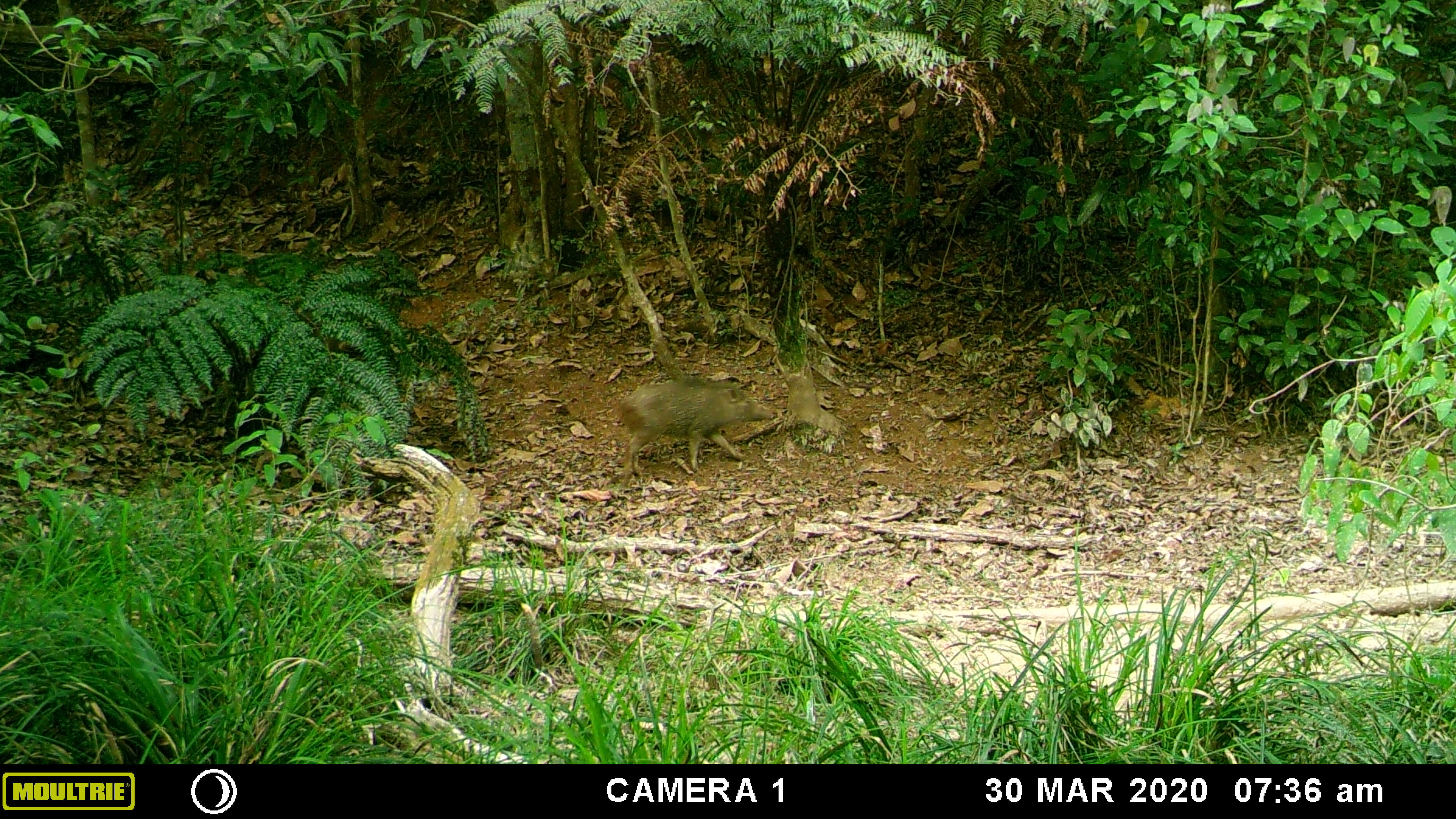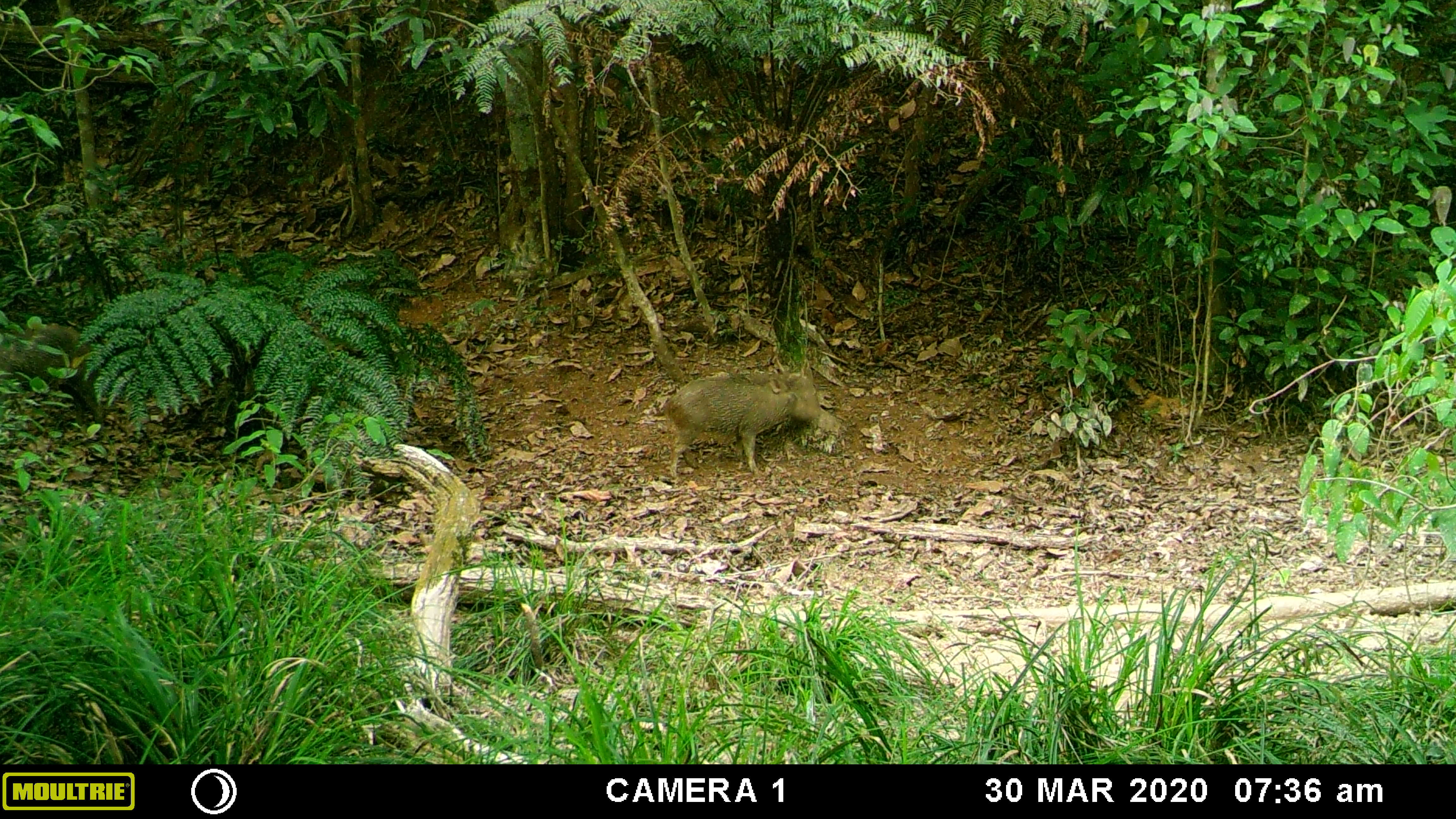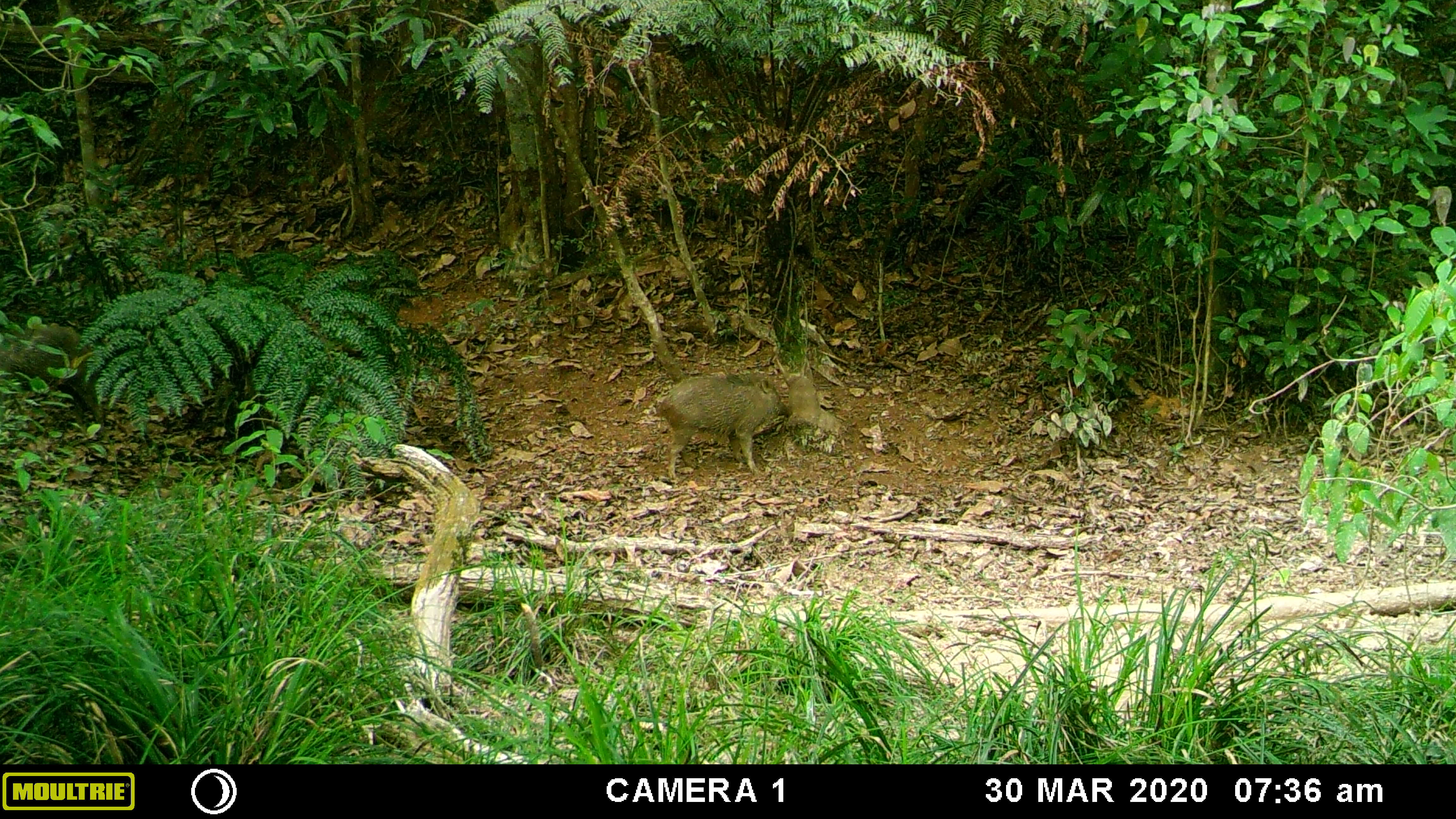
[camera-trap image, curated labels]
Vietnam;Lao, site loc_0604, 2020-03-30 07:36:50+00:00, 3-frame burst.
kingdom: Animalia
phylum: Chordata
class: Mammalia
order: Artiodactyla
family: Suidae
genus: Sus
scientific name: Sus scrofa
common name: eurasian wild pig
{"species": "eurasian wild pig (Sus scrofa)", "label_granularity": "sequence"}